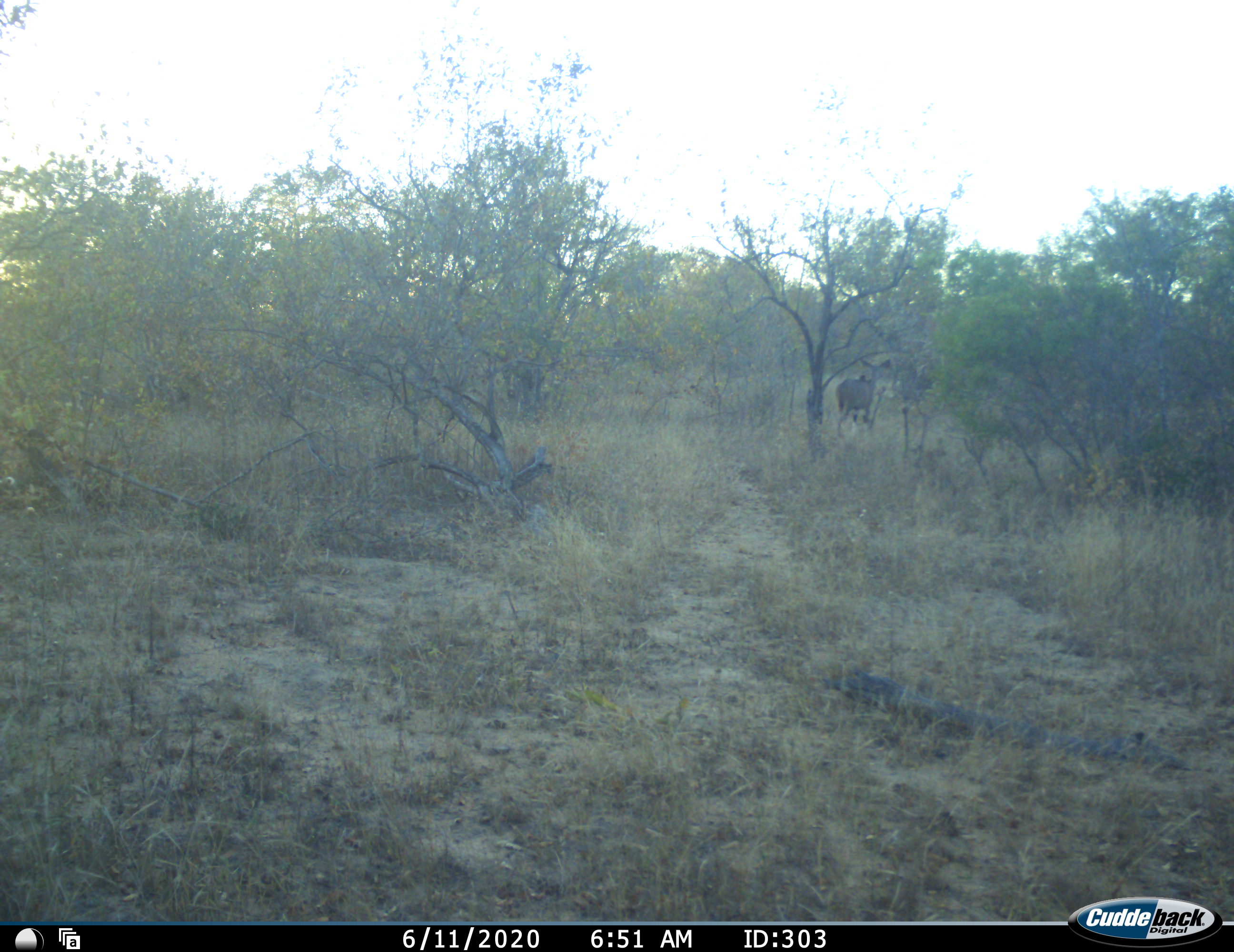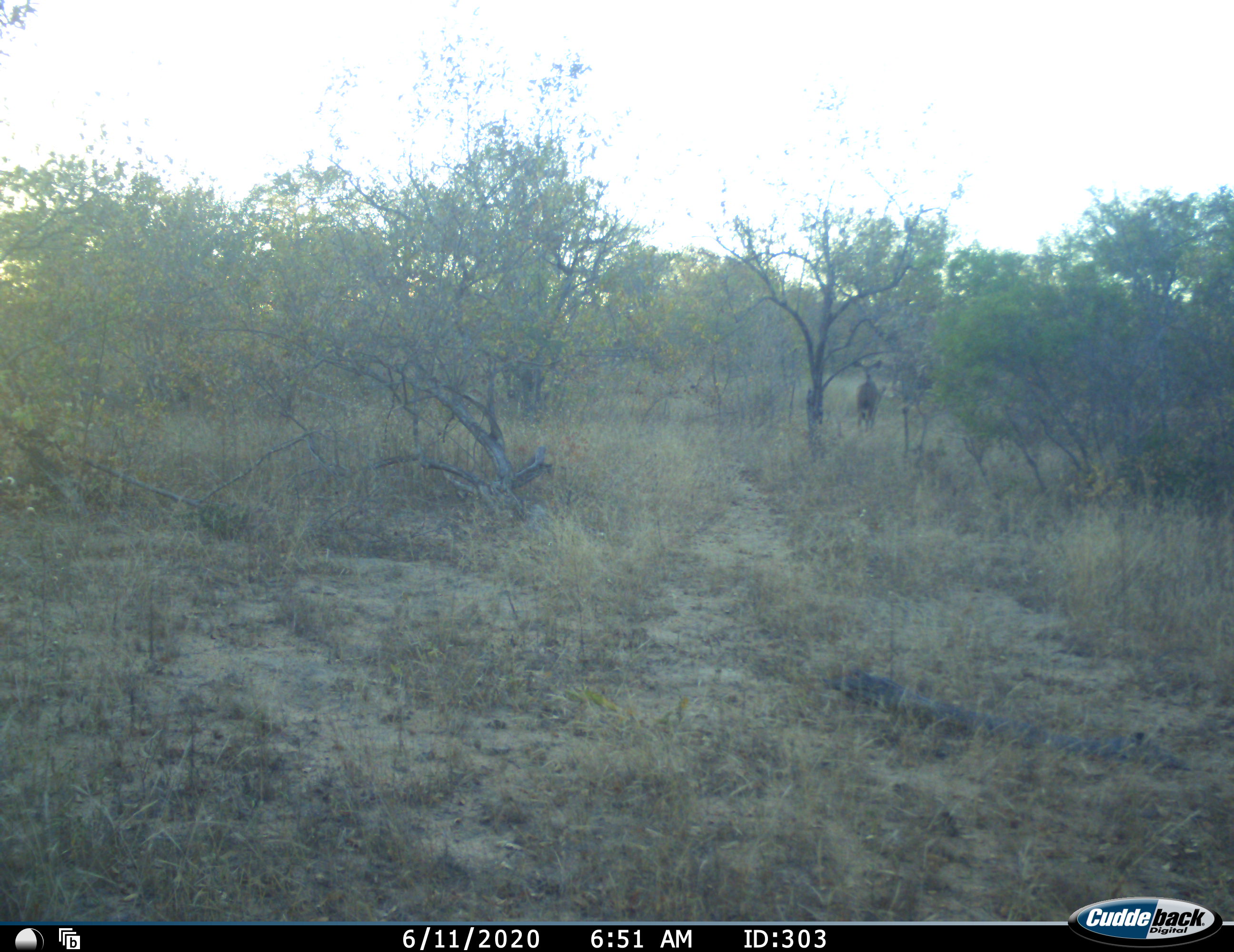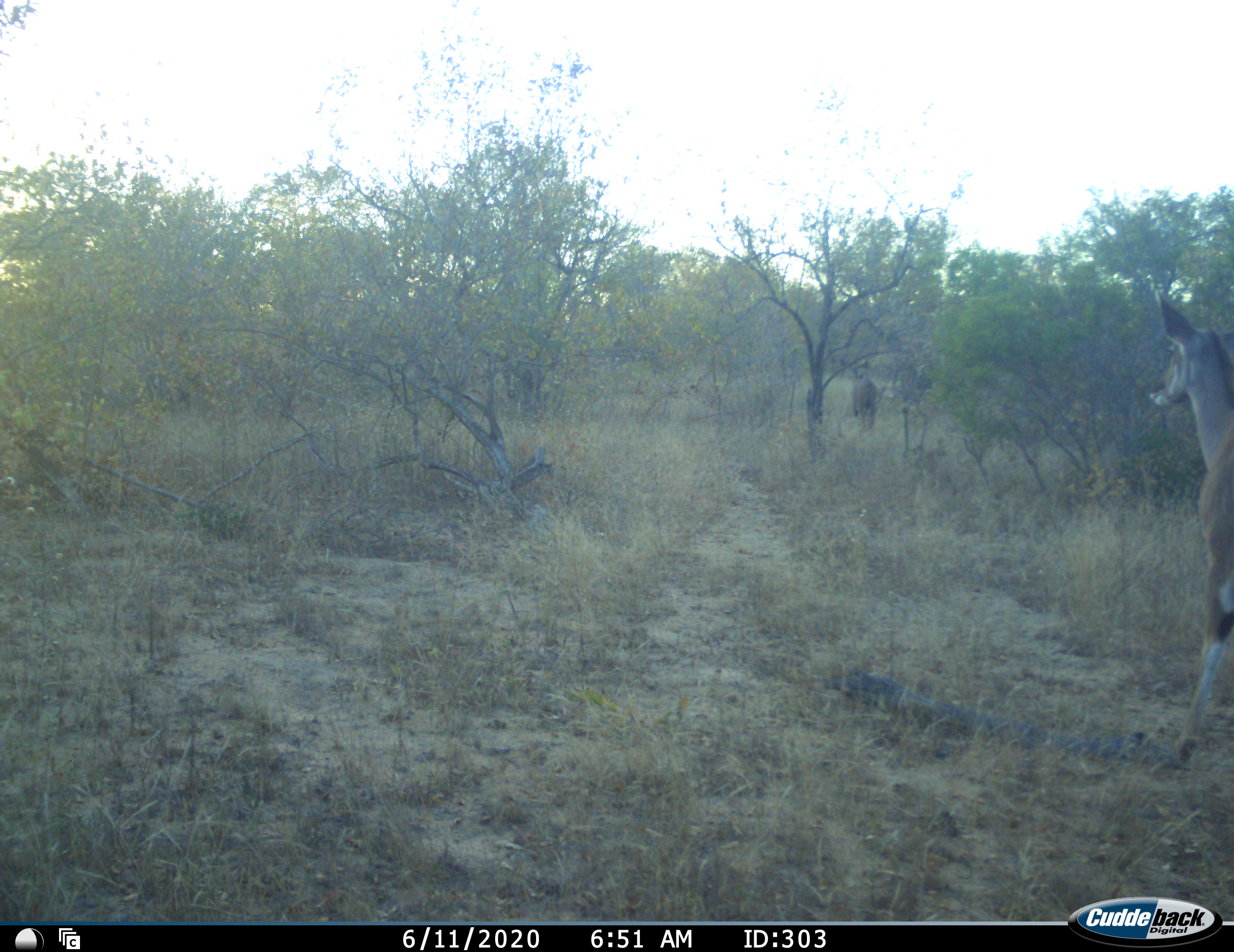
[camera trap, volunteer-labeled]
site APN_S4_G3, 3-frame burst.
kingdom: Animalia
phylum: Chordata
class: Mammalia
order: Artiodactyla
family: Bovidae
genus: Tragelaphus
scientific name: Tragelaphus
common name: kudu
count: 2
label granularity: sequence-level